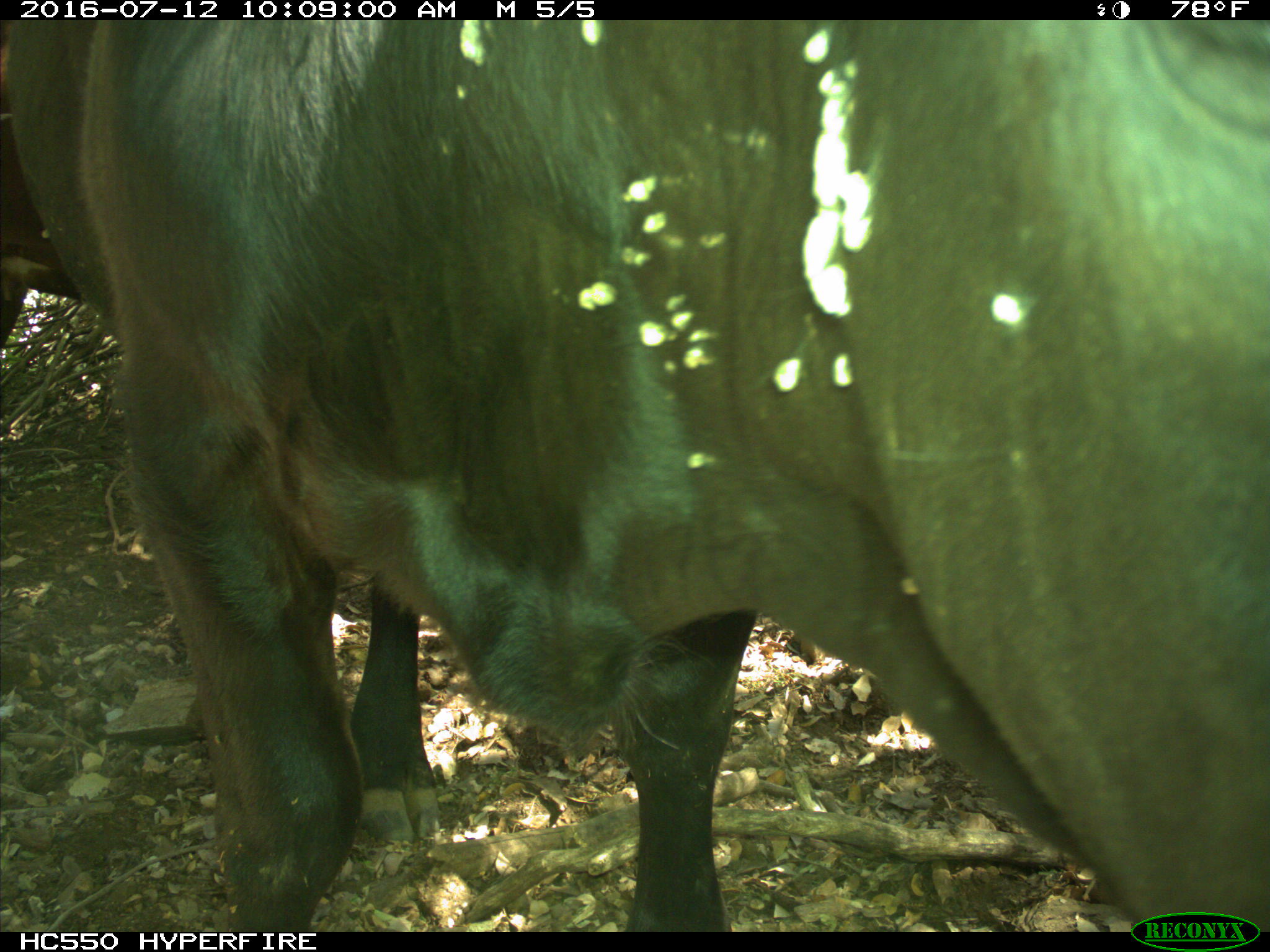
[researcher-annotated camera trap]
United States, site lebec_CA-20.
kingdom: Animalia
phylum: Chordata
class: Mammalia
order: Artiodactyla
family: Bovidae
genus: Bos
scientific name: Bos taurus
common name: domestic cow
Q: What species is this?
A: Bos taurus (domestic cow).